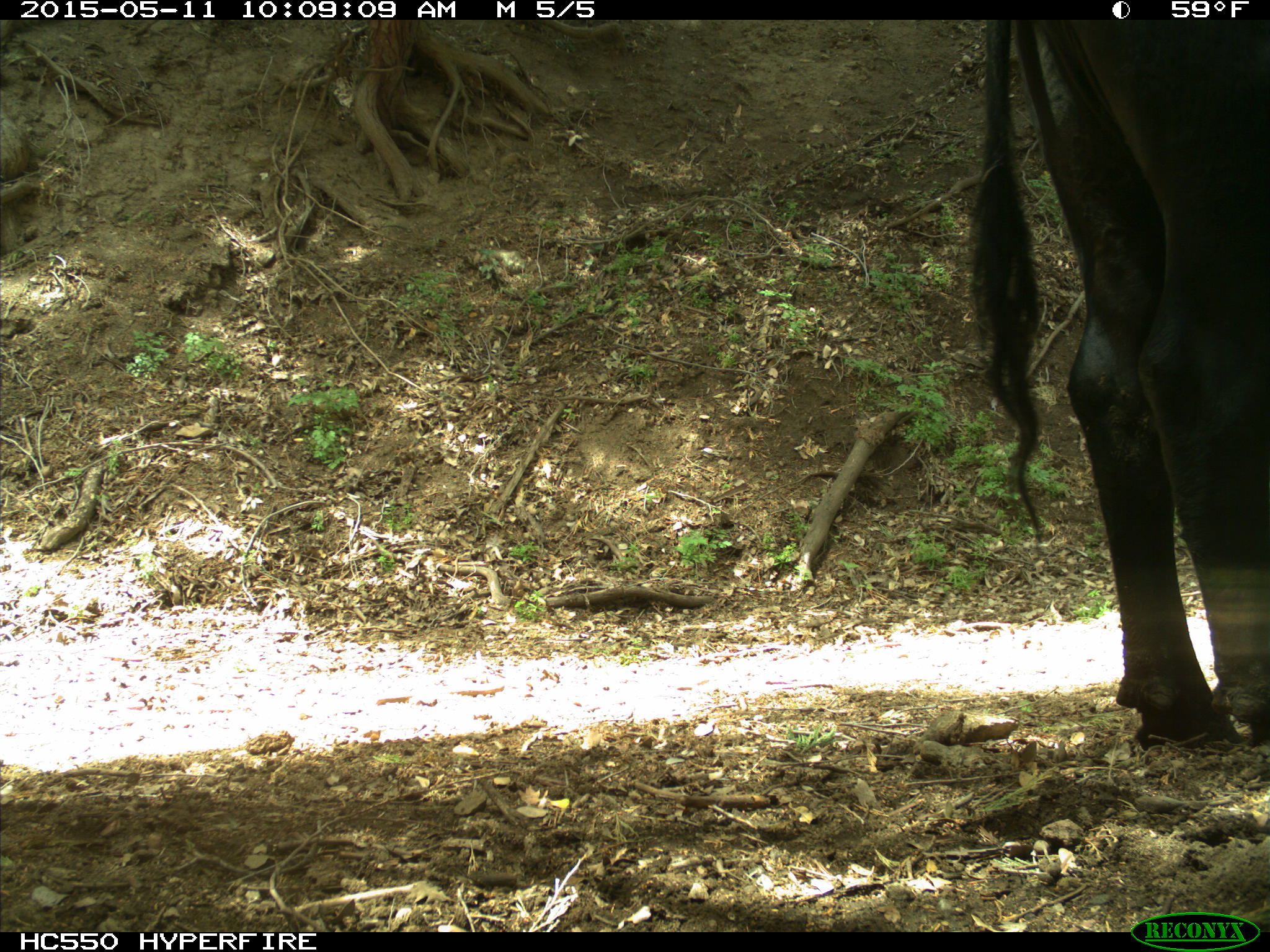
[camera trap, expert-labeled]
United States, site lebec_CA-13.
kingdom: Animalia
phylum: Chordata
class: Mammalia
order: Artiodactyla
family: Bovidae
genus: Bos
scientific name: Bos taurus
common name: domestic cow